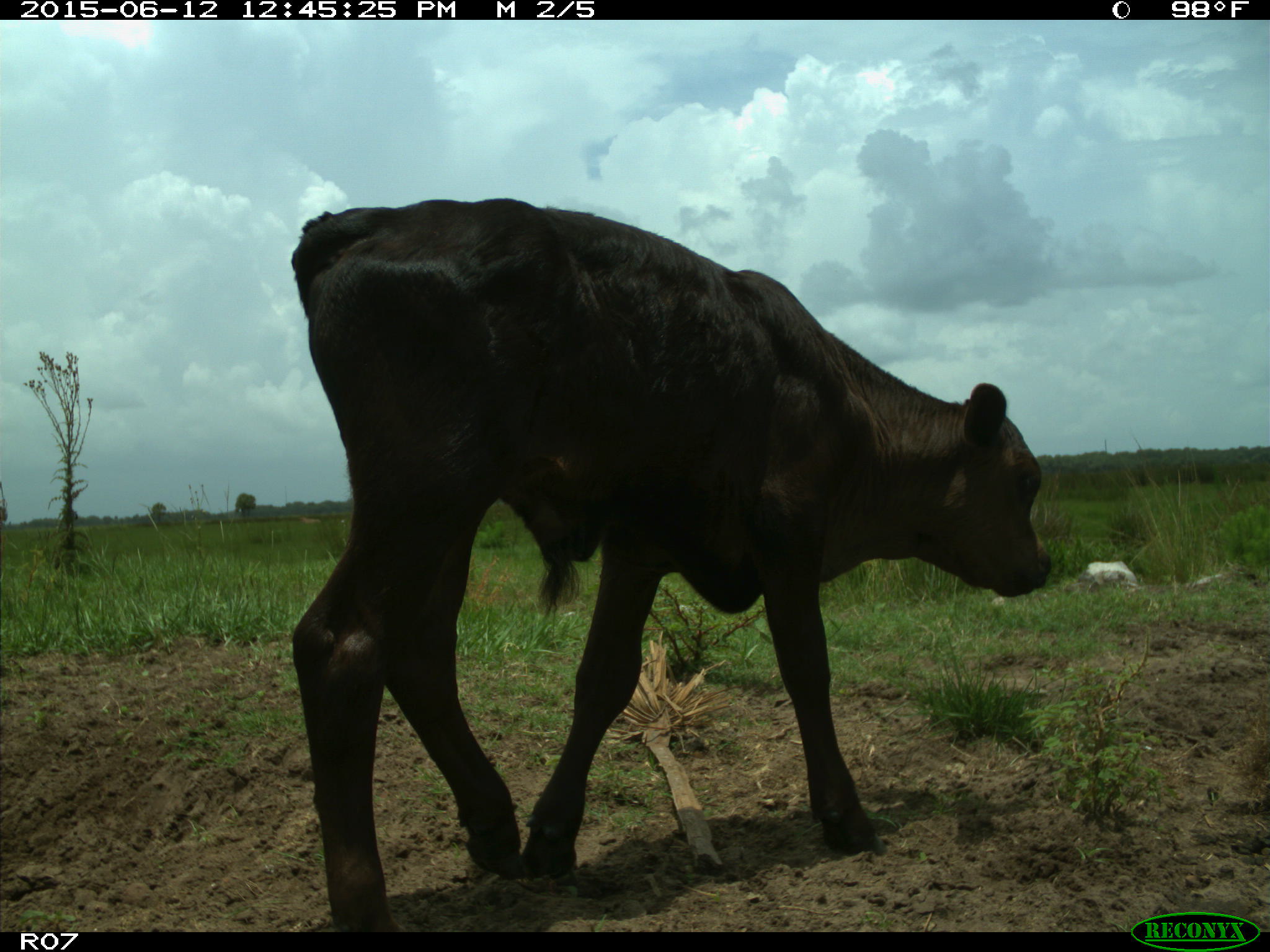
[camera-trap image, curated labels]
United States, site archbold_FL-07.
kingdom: Animalia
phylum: Chordata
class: Mammalia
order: Artiodactyla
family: Bovidae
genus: Bos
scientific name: Bos taurus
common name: domestic cow